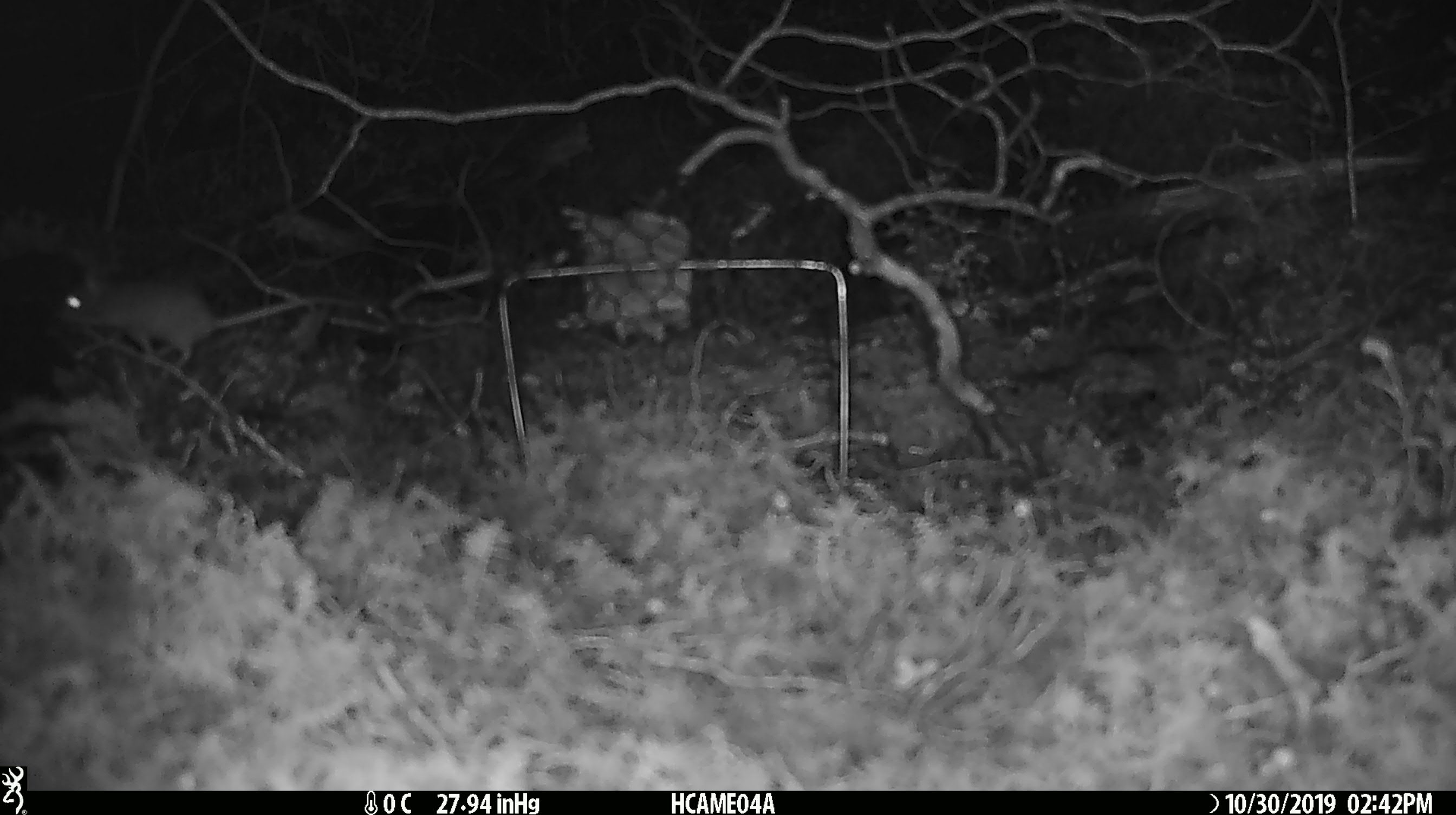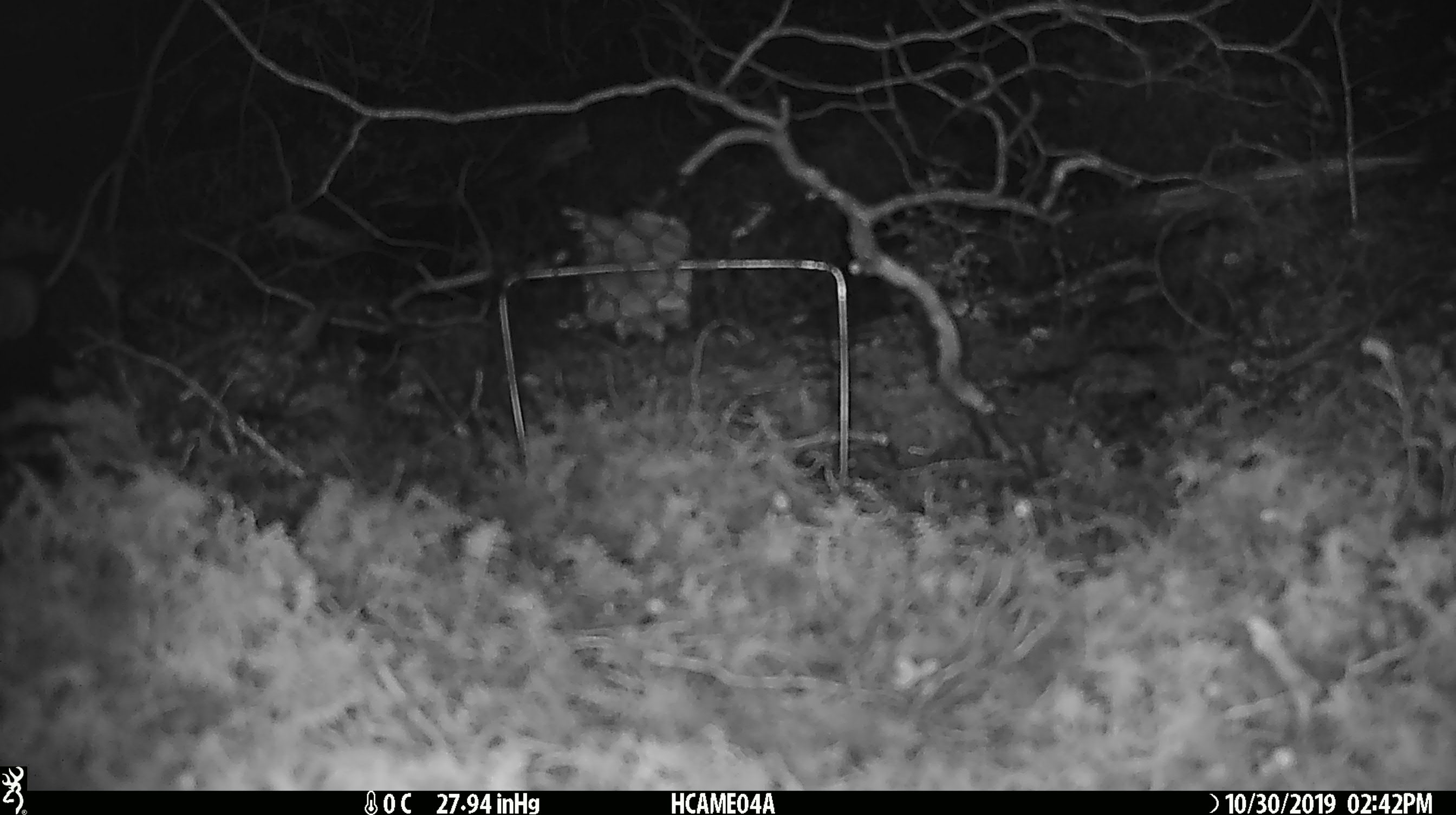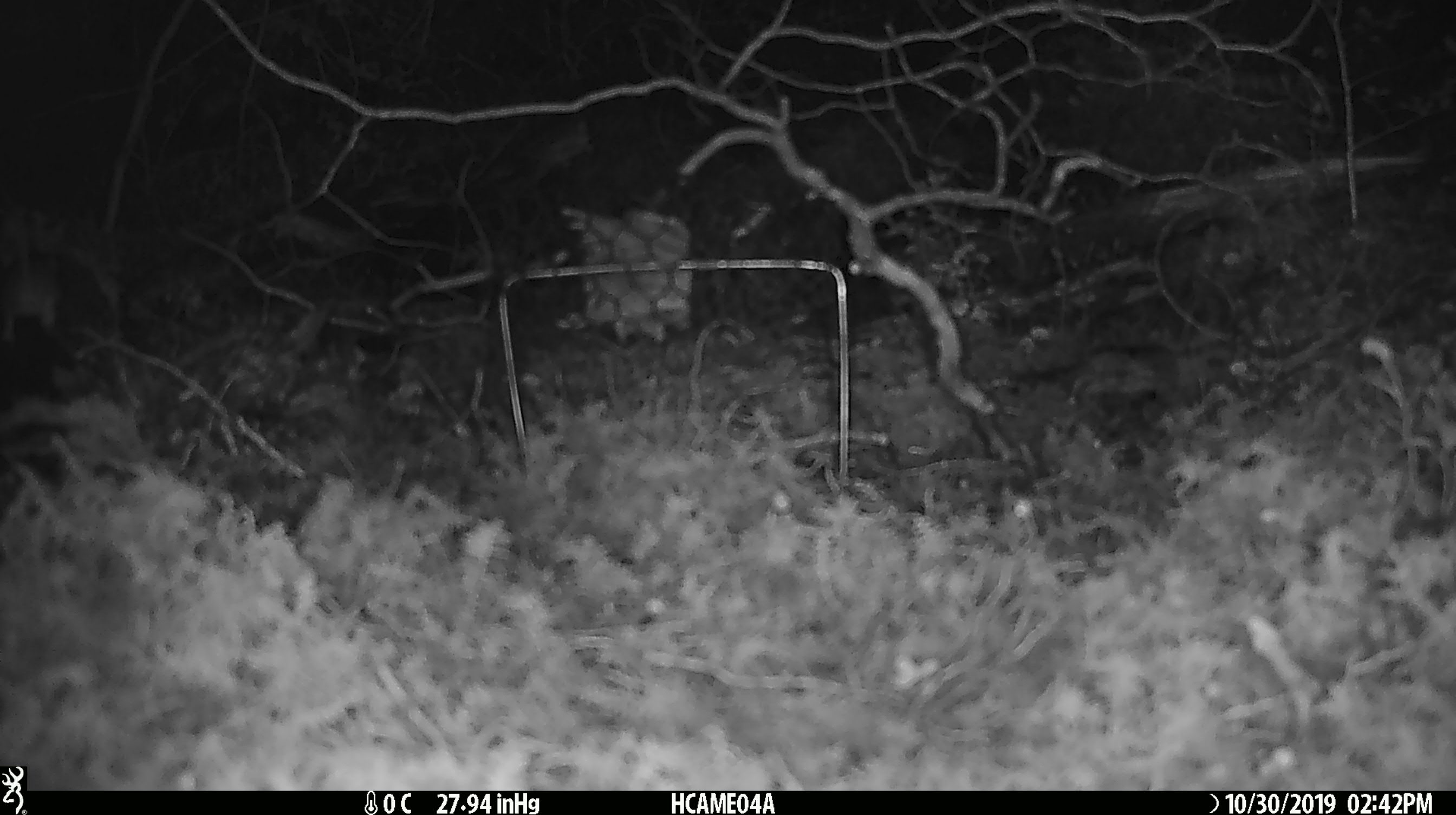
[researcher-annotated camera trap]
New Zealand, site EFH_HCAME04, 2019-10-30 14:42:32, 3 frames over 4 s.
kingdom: Animalia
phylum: Chordata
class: Mammalia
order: Rodentia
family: Muridae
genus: Mus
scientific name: Mus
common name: mouse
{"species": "mouse (Mus)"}